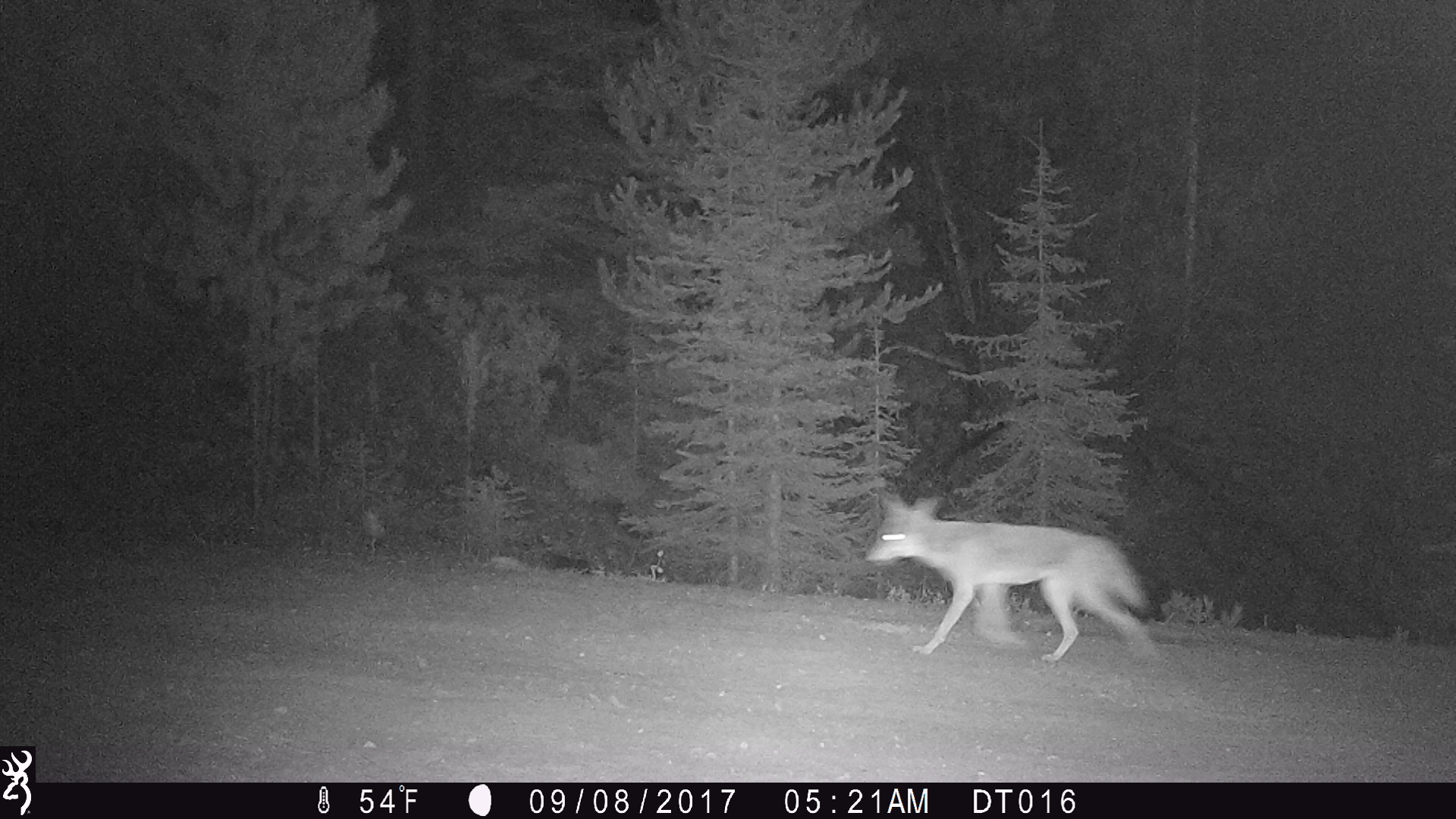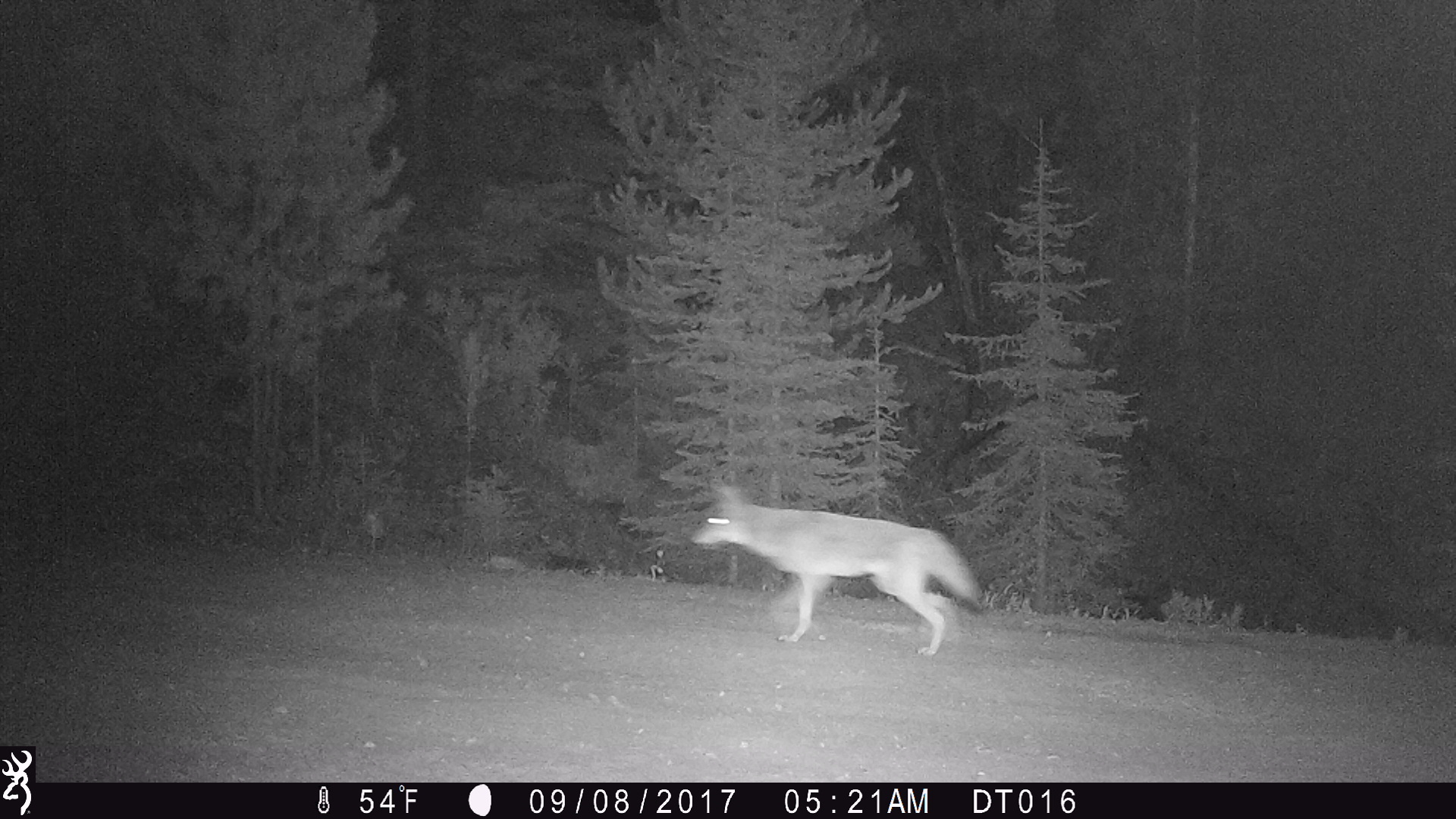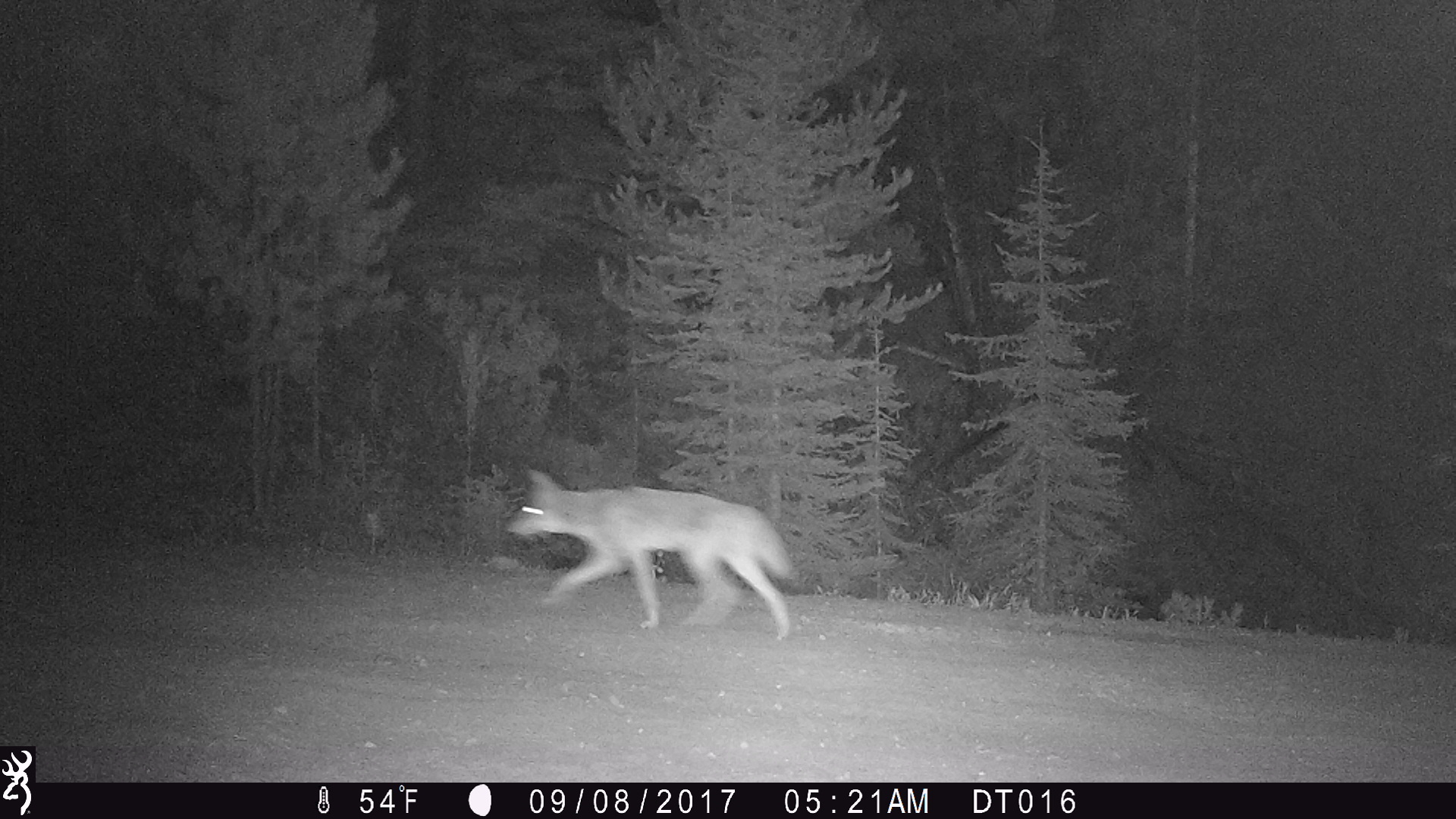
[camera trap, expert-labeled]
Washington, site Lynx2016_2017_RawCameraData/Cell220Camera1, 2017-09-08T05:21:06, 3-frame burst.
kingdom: Animalia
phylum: Chordata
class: Mammalia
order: Carnivora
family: Canidae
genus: Canis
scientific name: Canis latrans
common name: coyote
Canis latrans (coyote). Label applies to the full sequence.